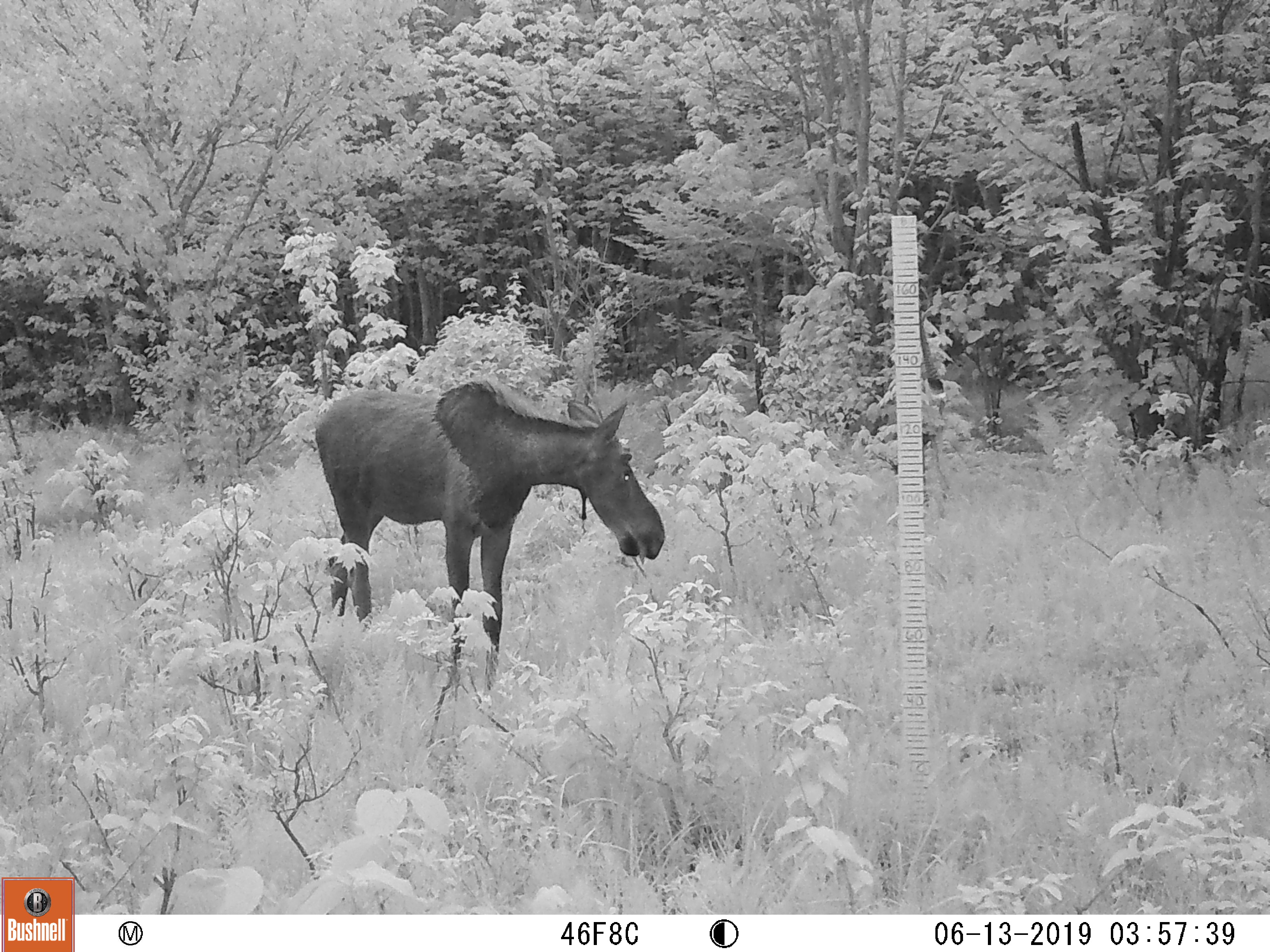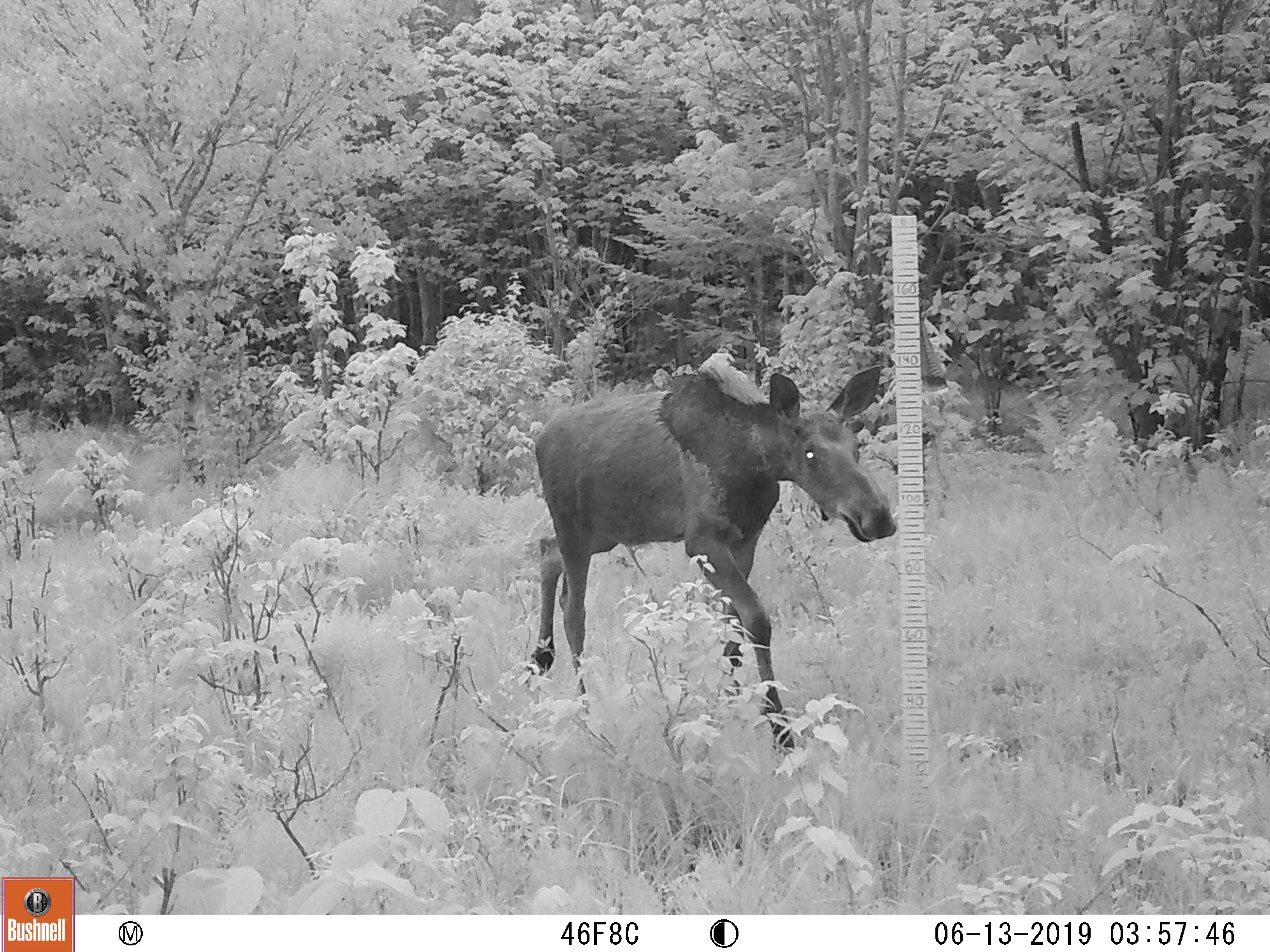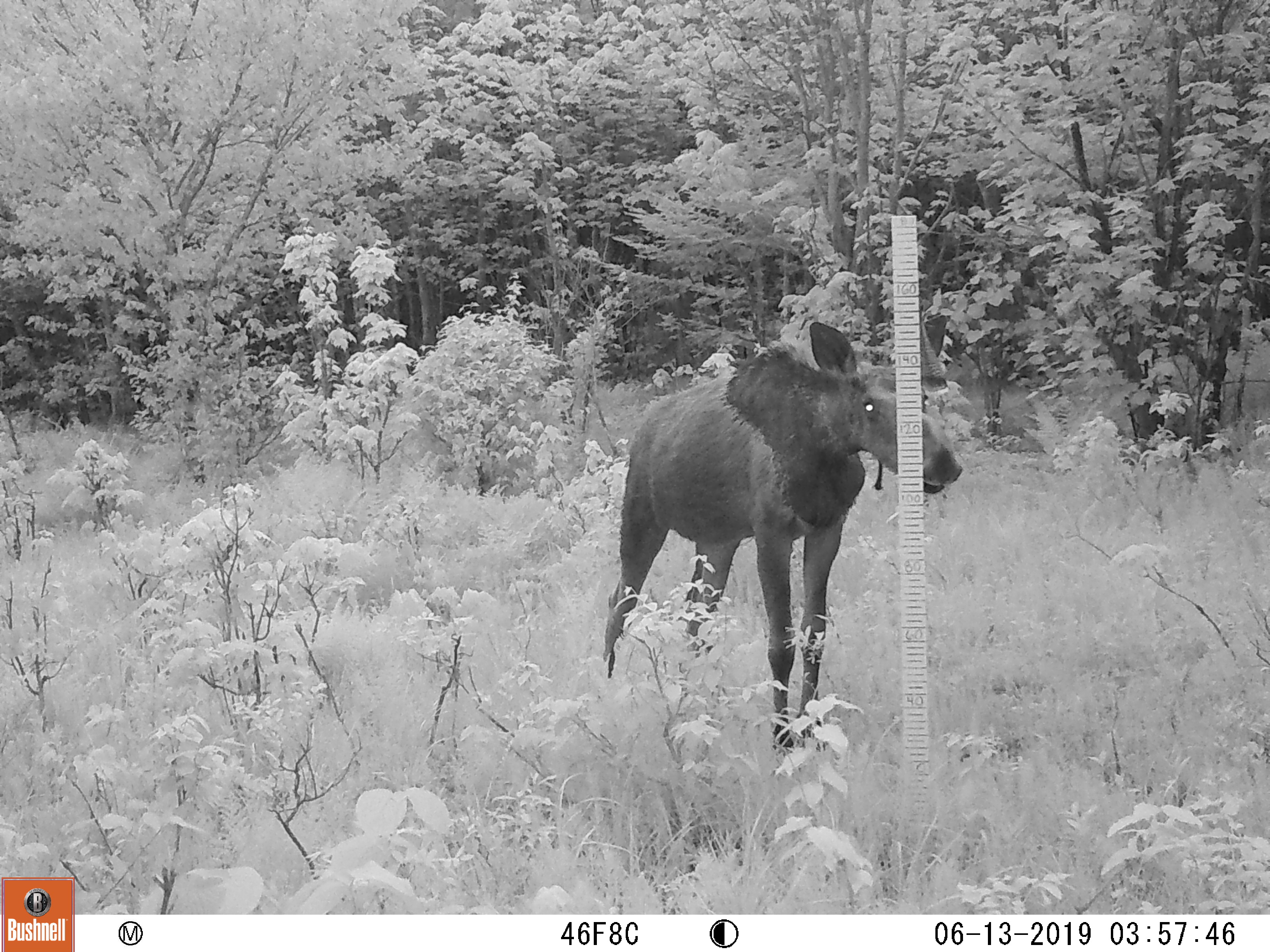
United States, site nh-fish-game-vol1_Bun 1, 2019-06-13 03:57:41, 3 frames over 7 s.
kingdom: Animalia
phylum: Chordata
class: Mammalia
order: Artiodactyla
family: Cervidae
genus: Alces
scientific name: Alces alces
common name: moose